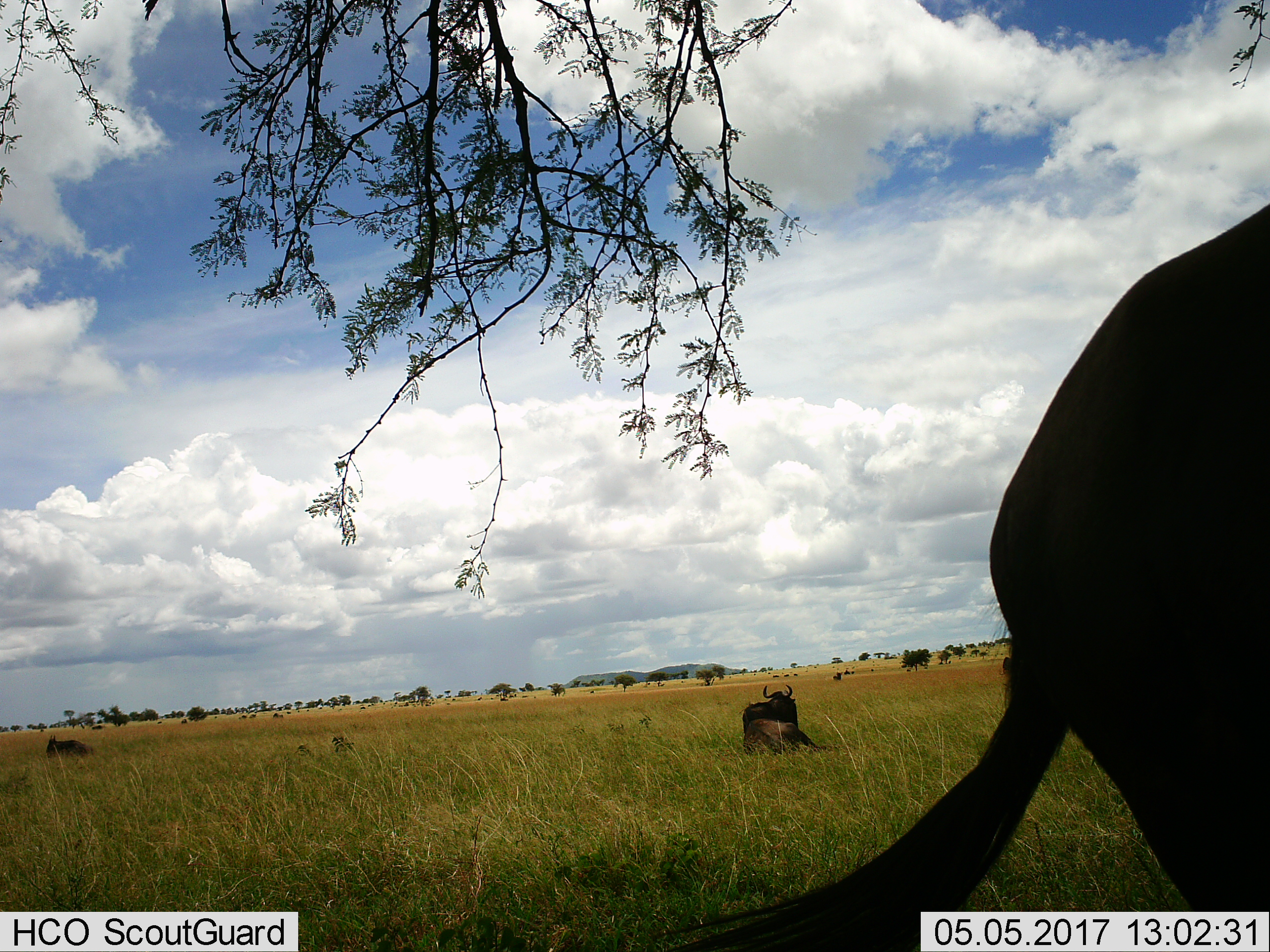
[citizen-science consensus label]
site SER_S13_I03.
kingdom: Animalia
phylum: Chordata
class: Mammalia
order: Artiodactyla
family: Bovidae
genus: Connochaetes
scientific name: Connochaetes taurinus taurinus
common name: blue wildebeest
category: wildebeestblue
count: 3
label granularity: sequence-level